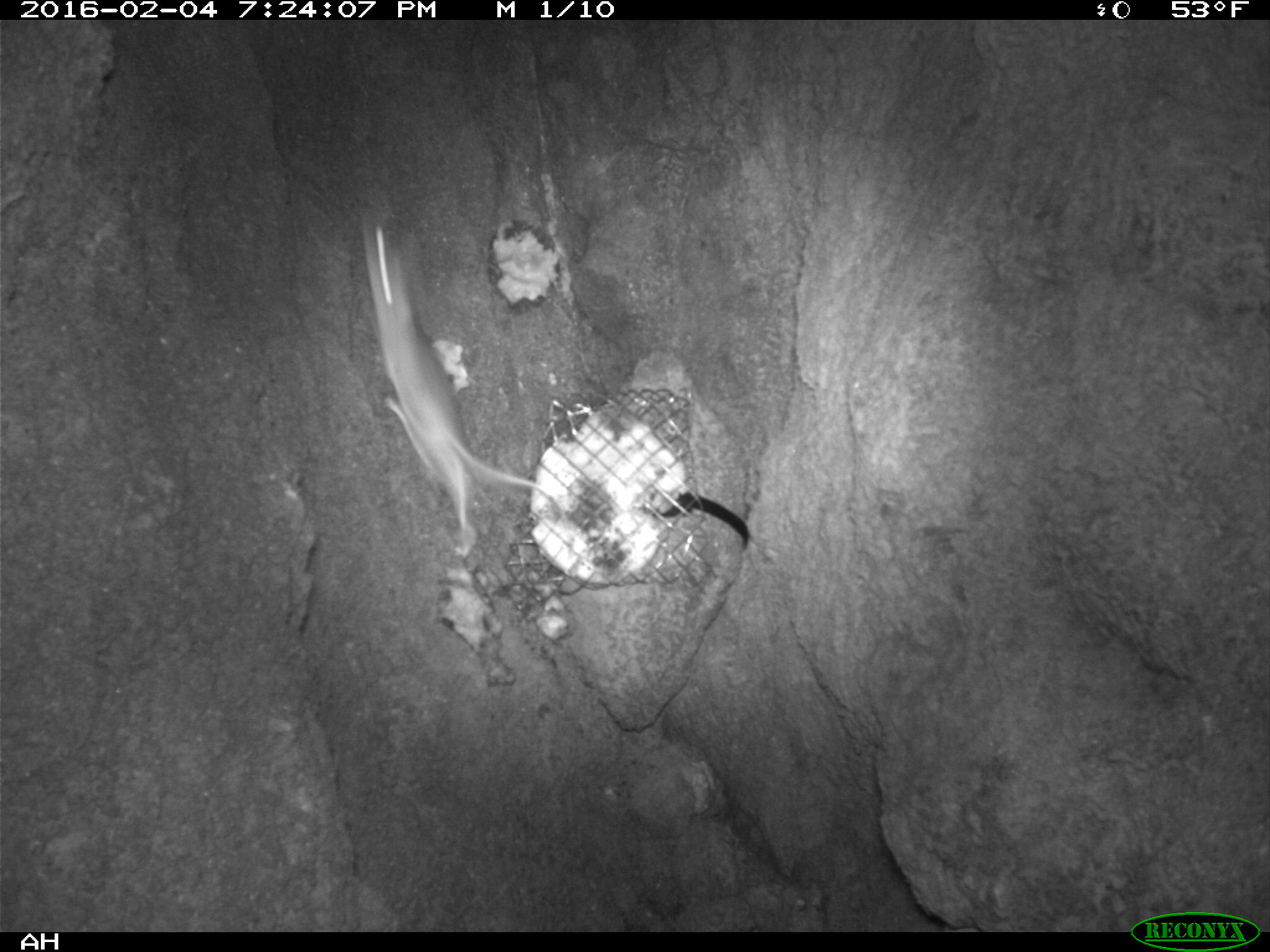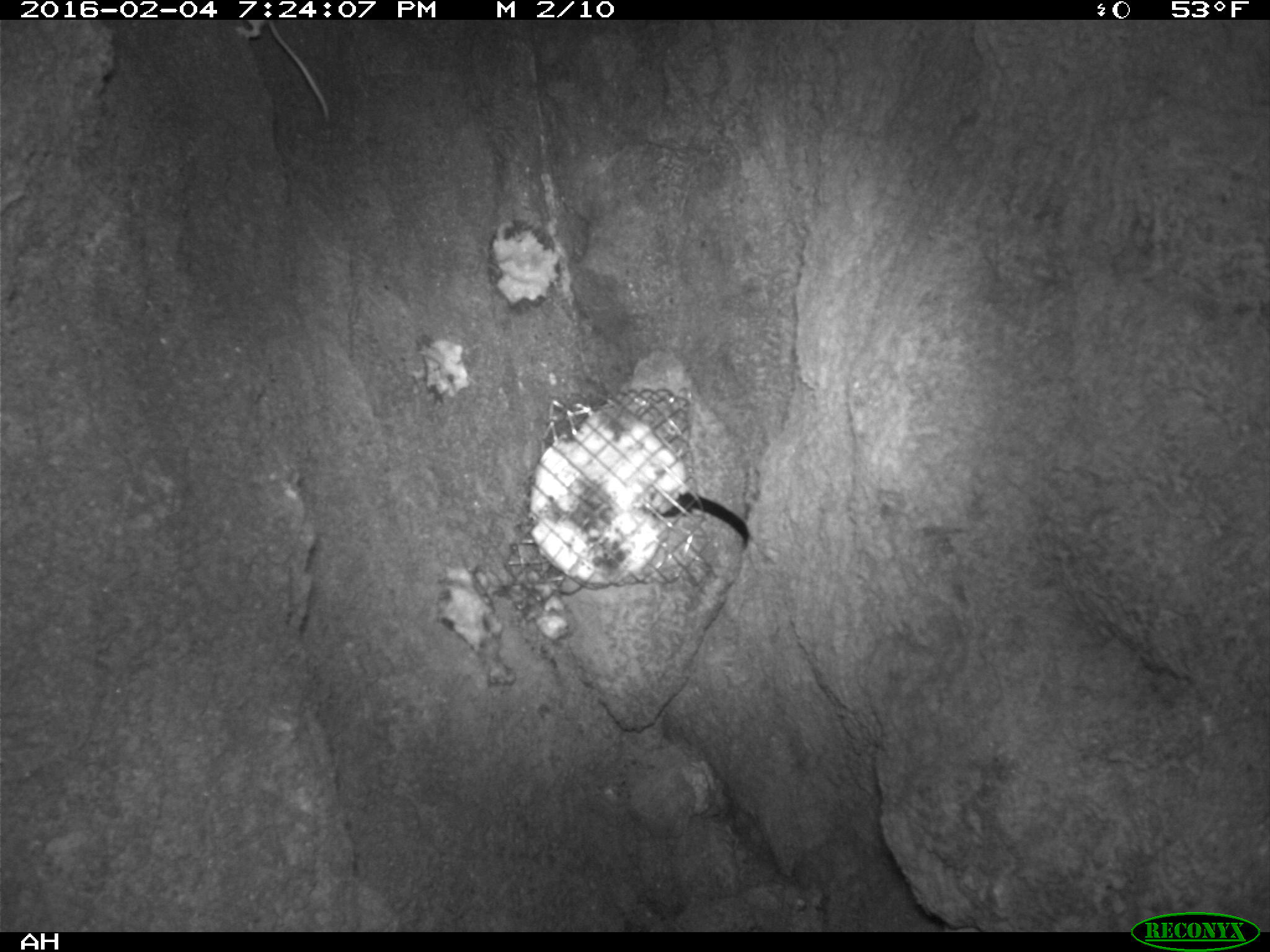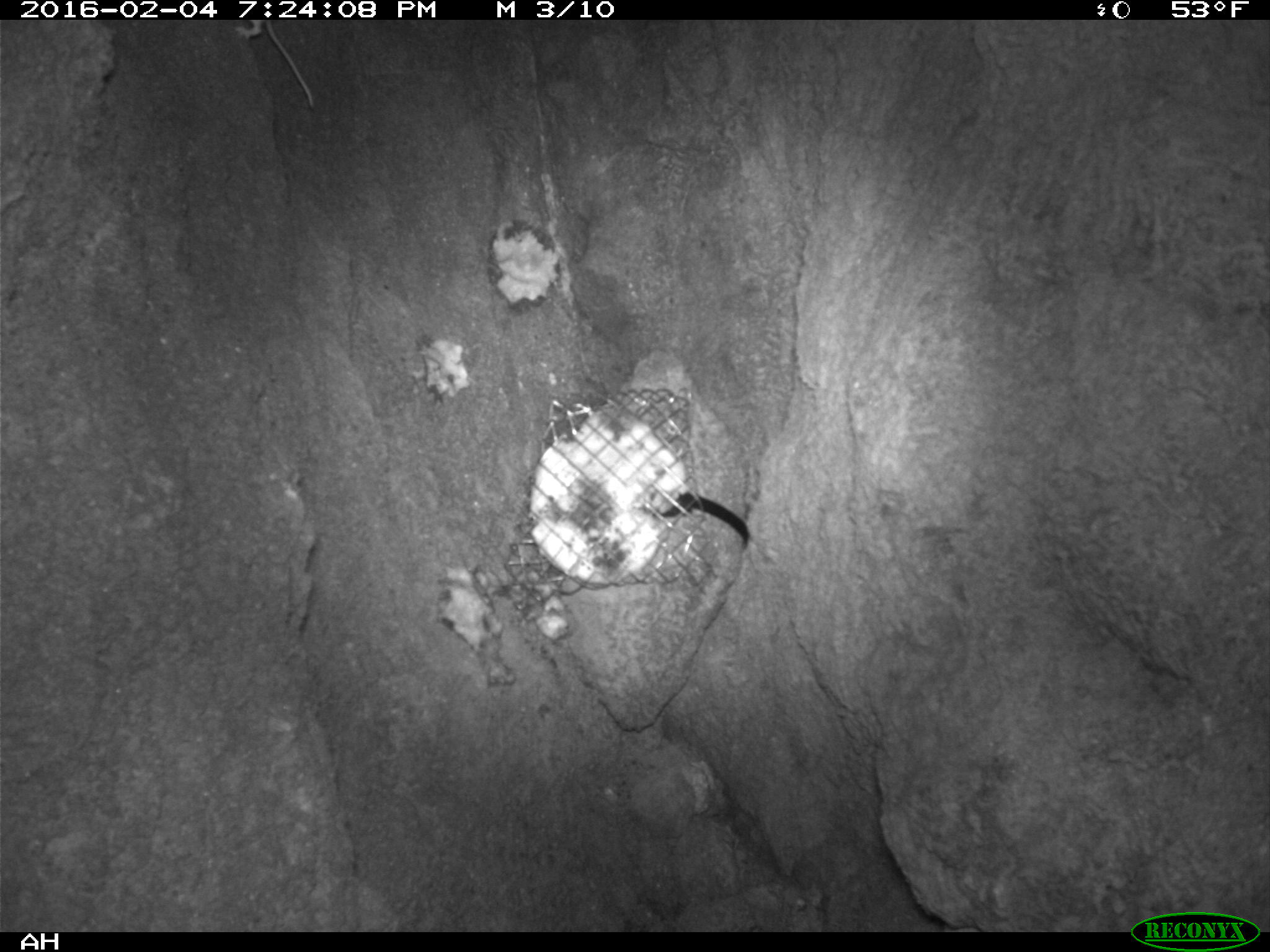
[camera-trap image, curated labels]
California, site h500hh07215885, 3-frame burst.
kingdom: Animalia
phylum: Chordata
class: Mammalia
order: Rodentia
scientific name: Rodentia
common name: rodent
Rodent (Rodentia).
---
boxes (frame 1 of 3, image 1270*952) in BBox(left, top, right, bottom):
rodent: BBox(355, 193, 566, 552)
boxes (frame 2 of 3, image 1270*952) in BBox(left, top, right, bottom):
rodent: BBox(233, 19, 329, 120)